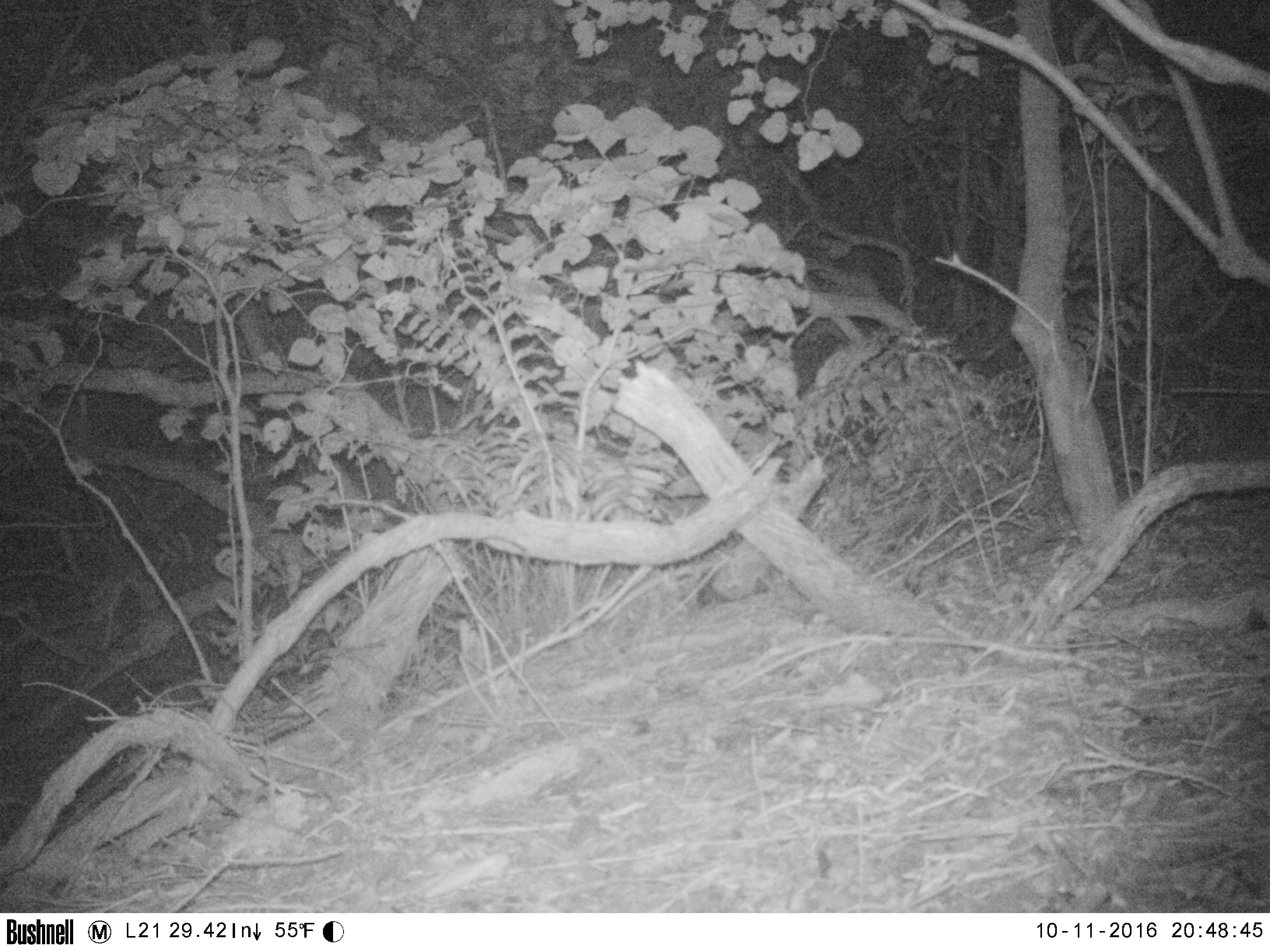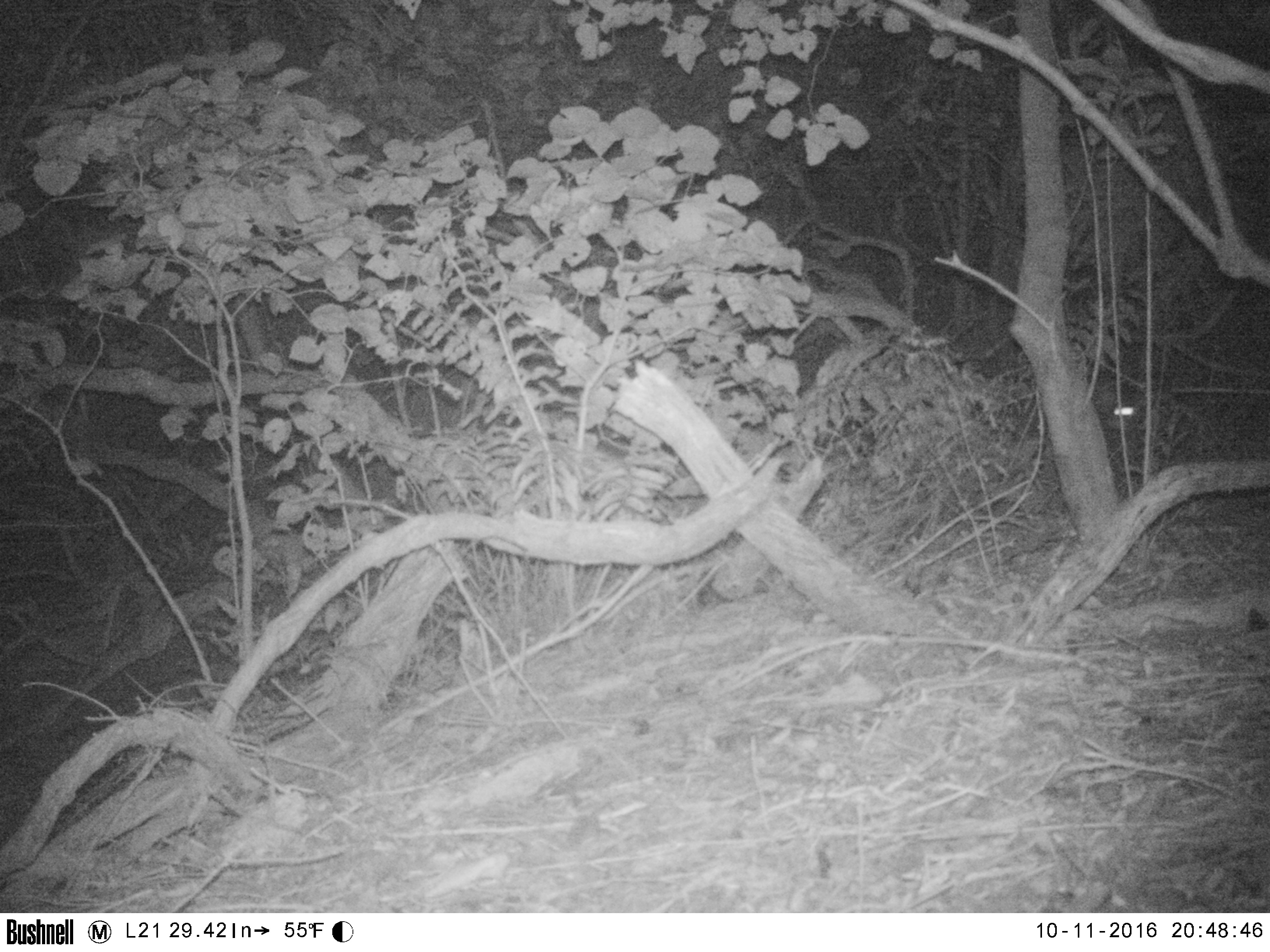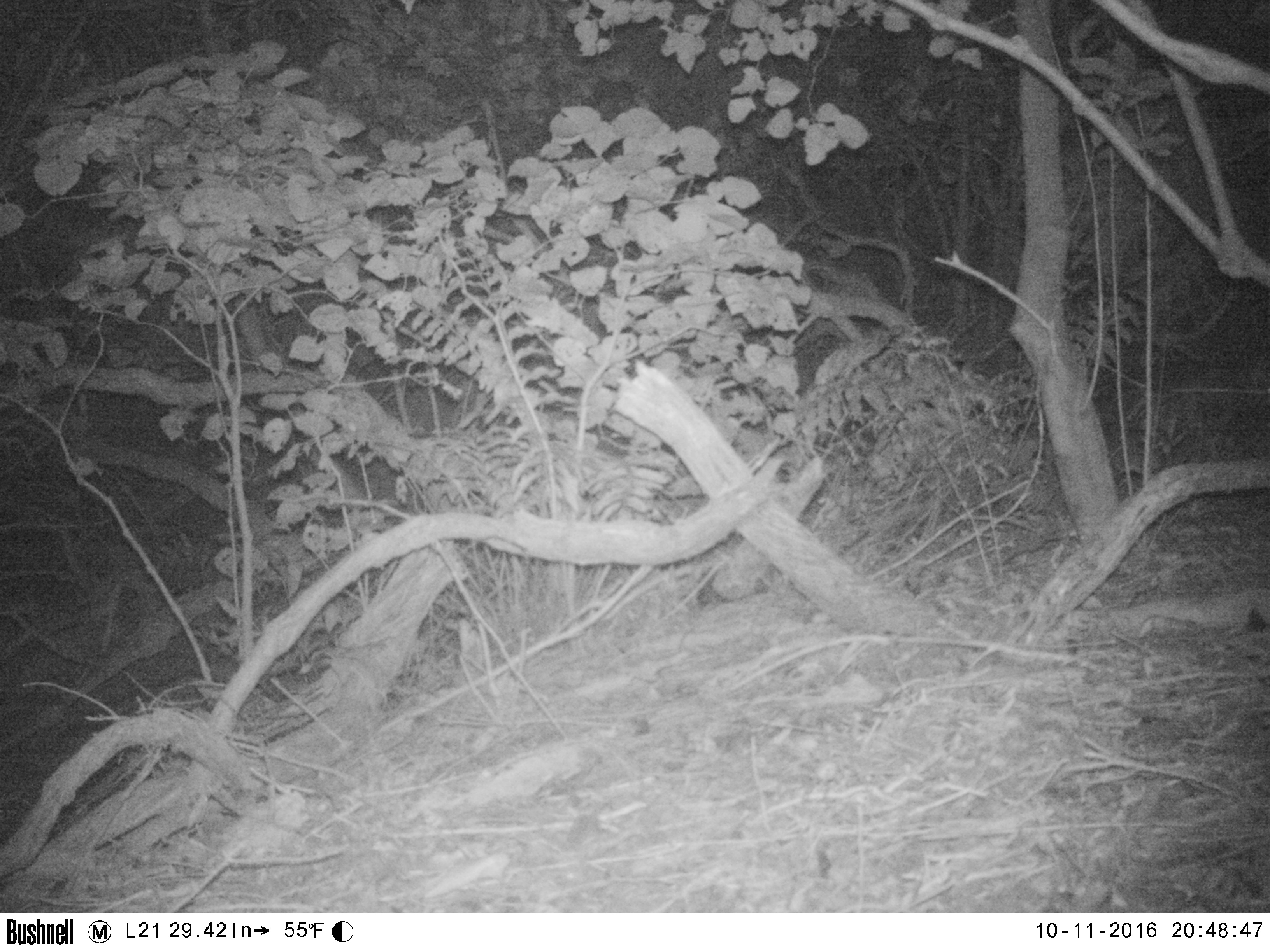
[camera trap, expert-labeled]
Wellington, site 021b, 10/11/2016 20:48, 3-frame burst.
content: unidentified animal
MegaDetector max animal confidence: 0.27